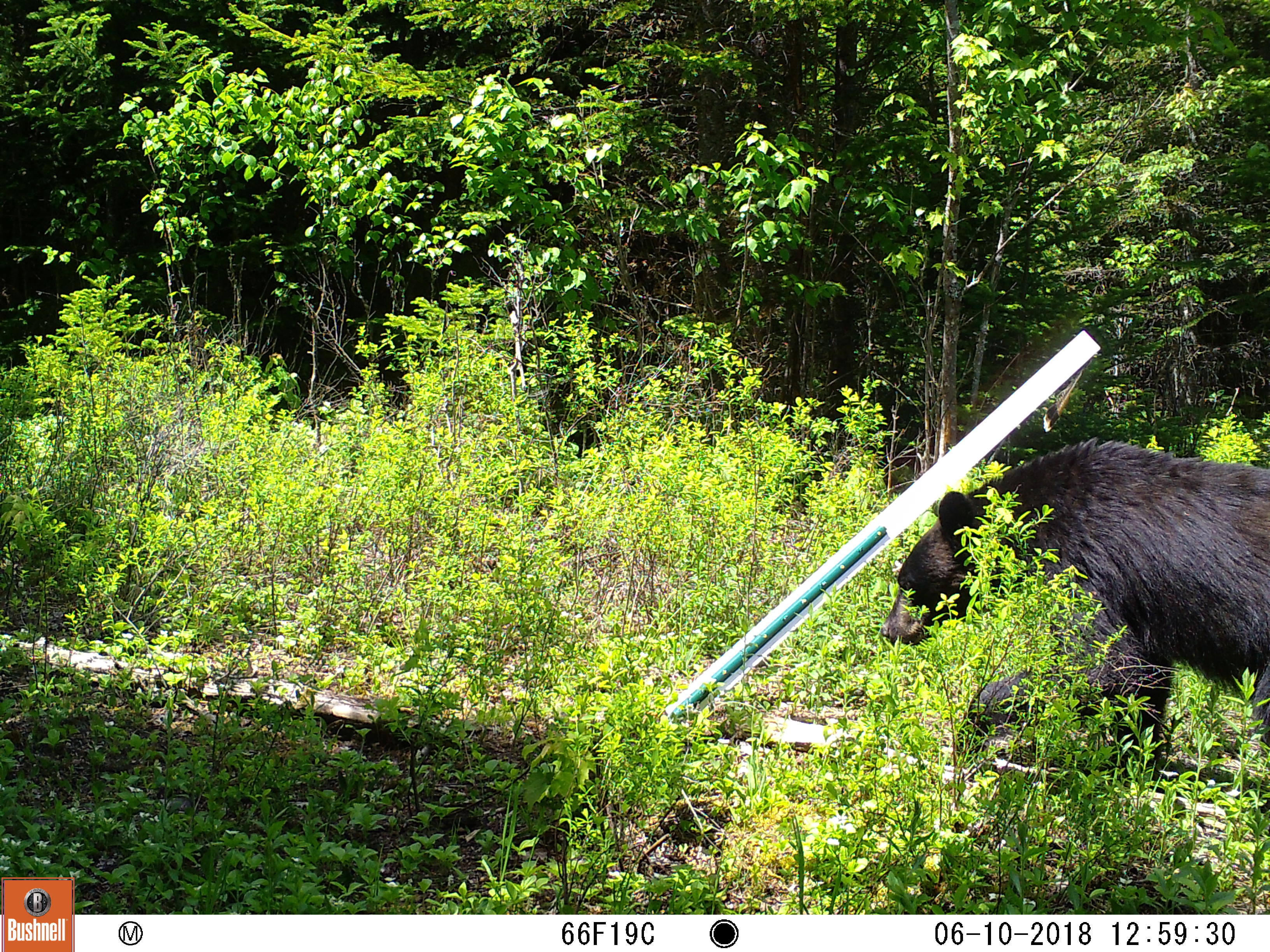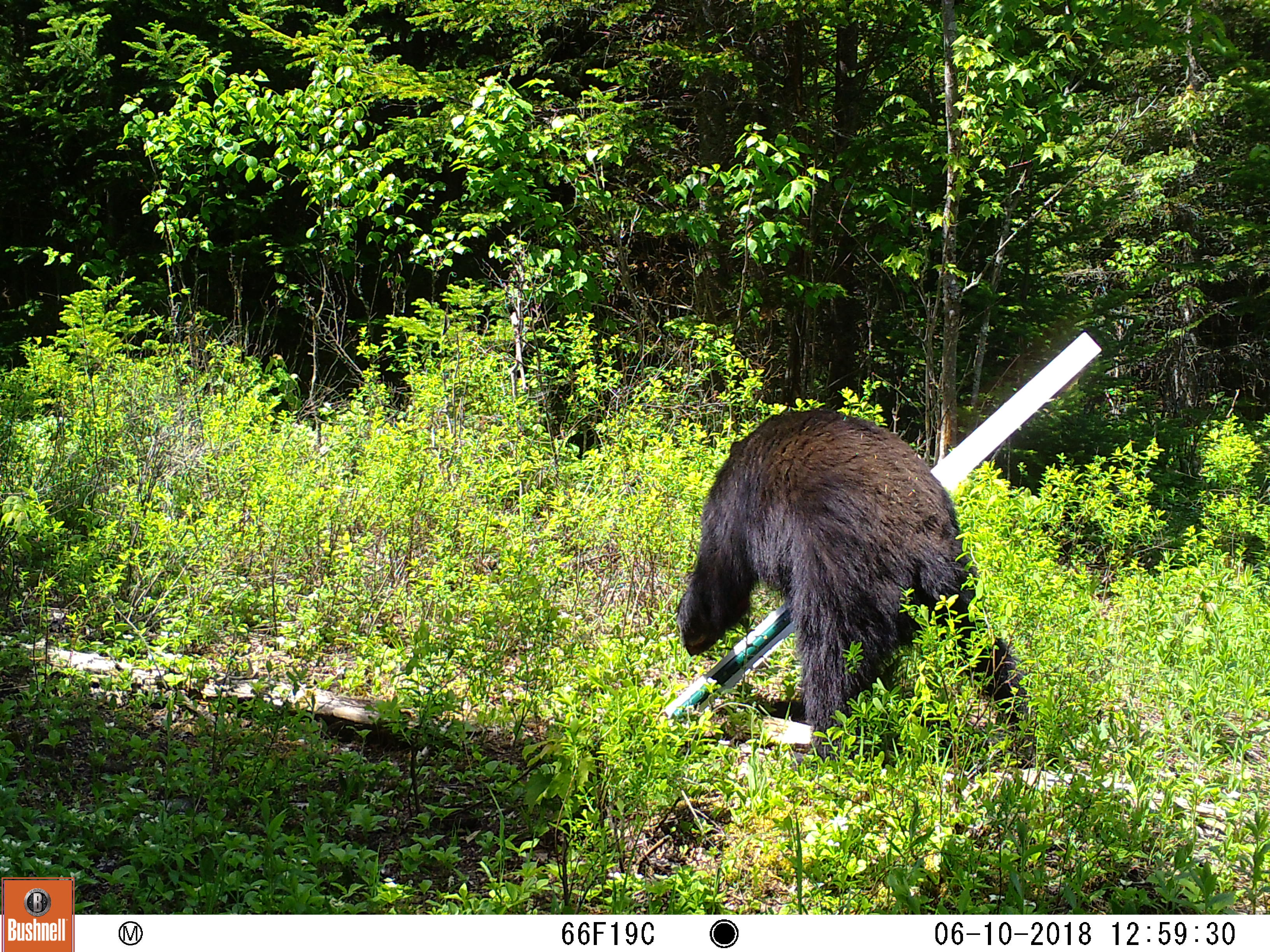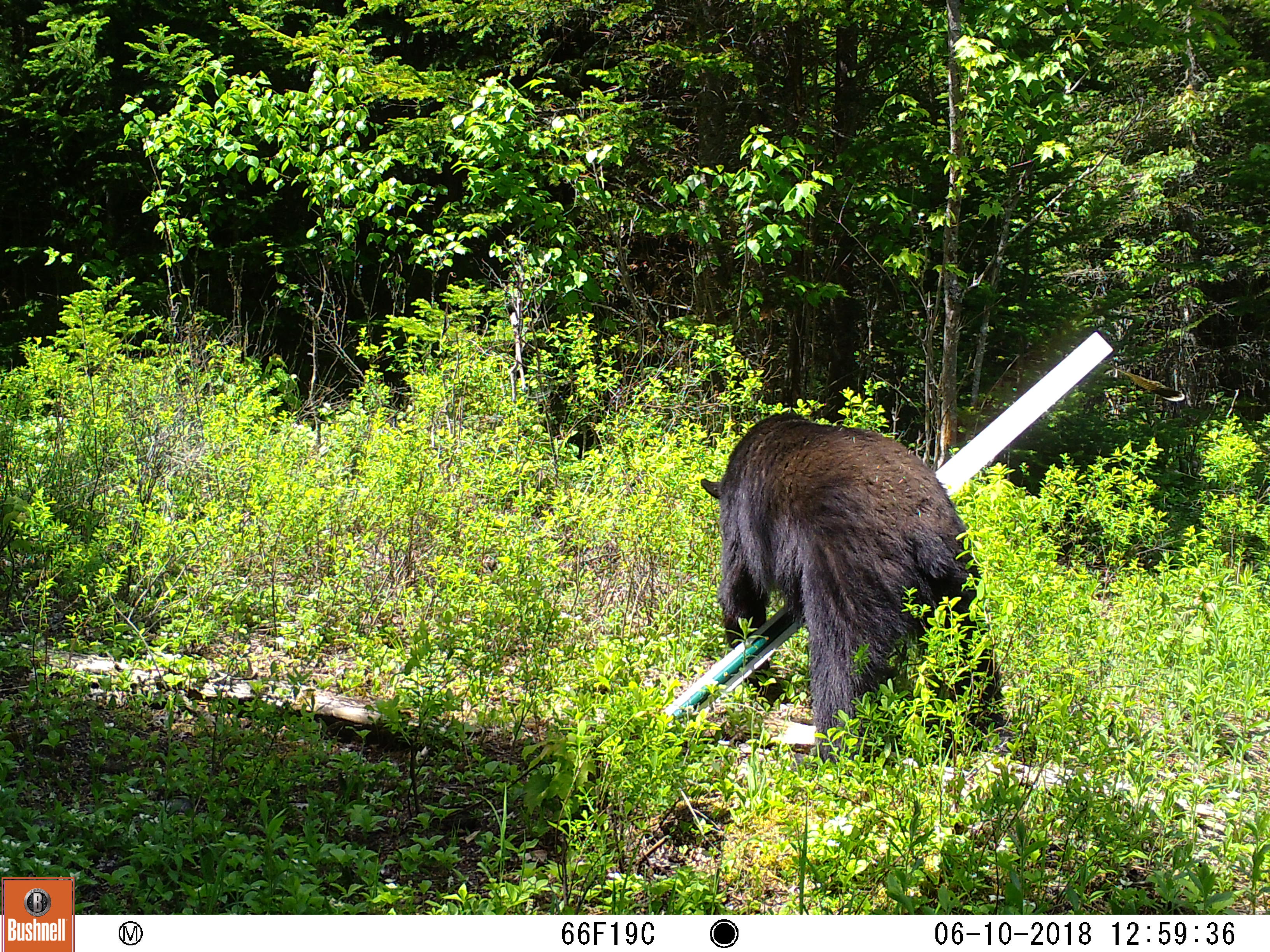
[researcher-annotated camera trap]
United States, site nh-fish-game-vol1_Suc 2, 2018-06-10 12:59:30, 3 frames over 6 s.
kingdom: Animalia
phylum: Chordata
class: Mammalia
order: Carnivora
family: Ursidae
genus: Ursus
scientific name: Ursus americanus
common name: black bear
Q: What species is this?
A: Black bear (Ursus americanus).